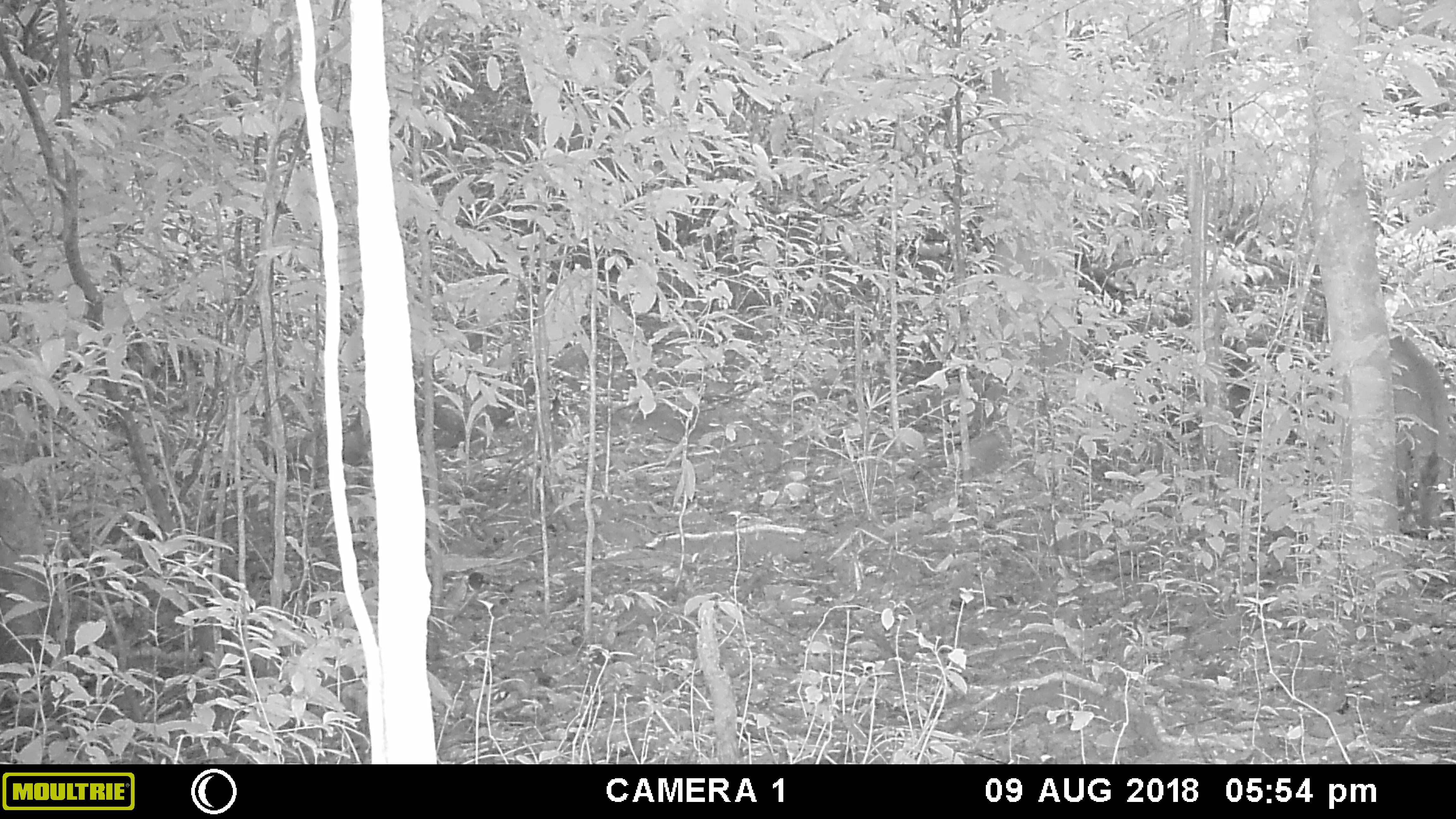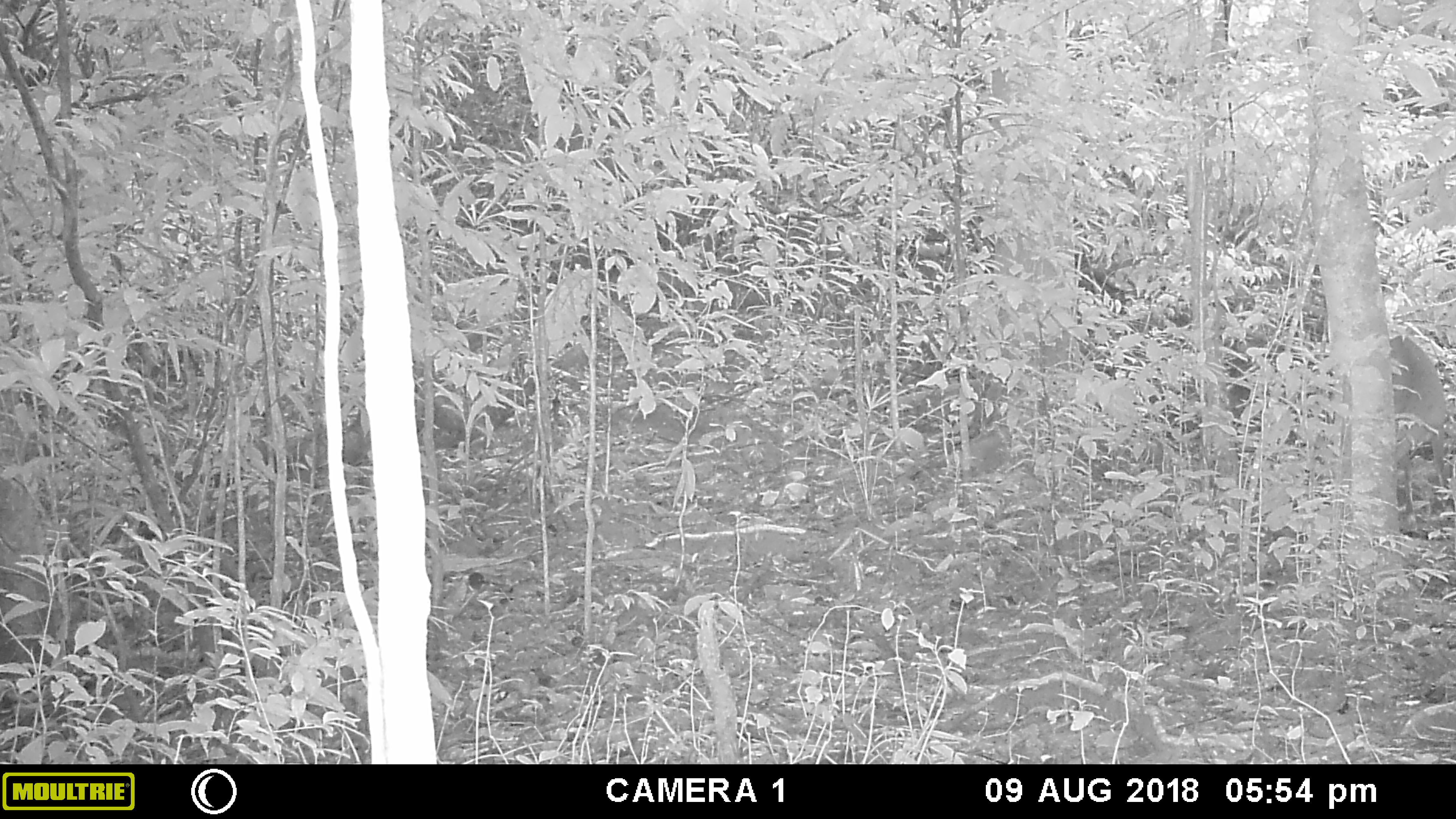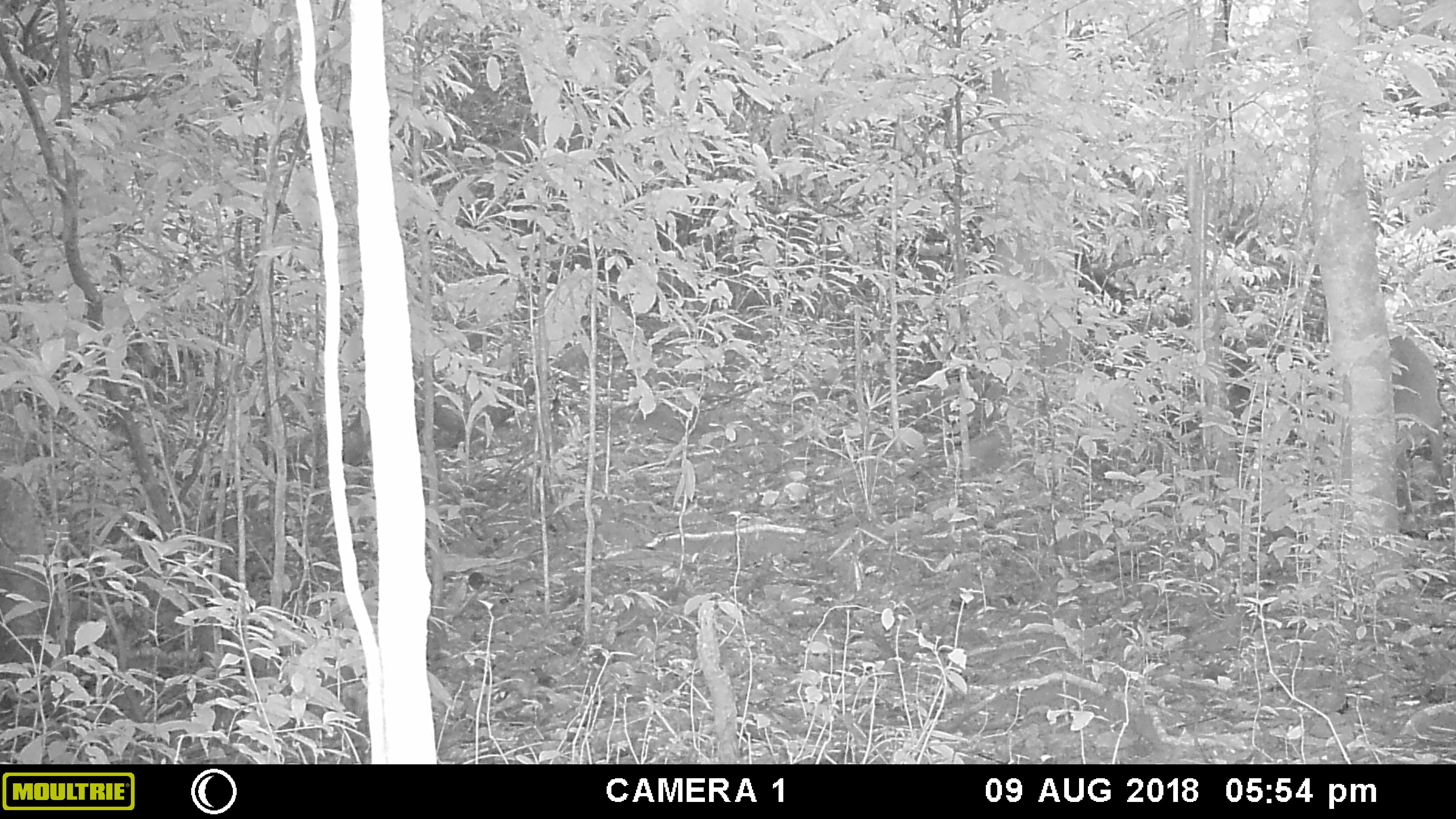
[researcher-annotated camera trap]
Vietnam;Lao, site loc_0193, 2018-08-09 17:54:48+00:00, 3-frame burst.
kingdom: Animalia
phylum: Chordata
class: Mammalia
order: Artiodactyla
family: Cervidae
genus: Muntiacus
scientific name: Muntiacus vuquangensis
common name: large-antlered muntjac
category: large antlered muntjac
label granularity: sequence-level